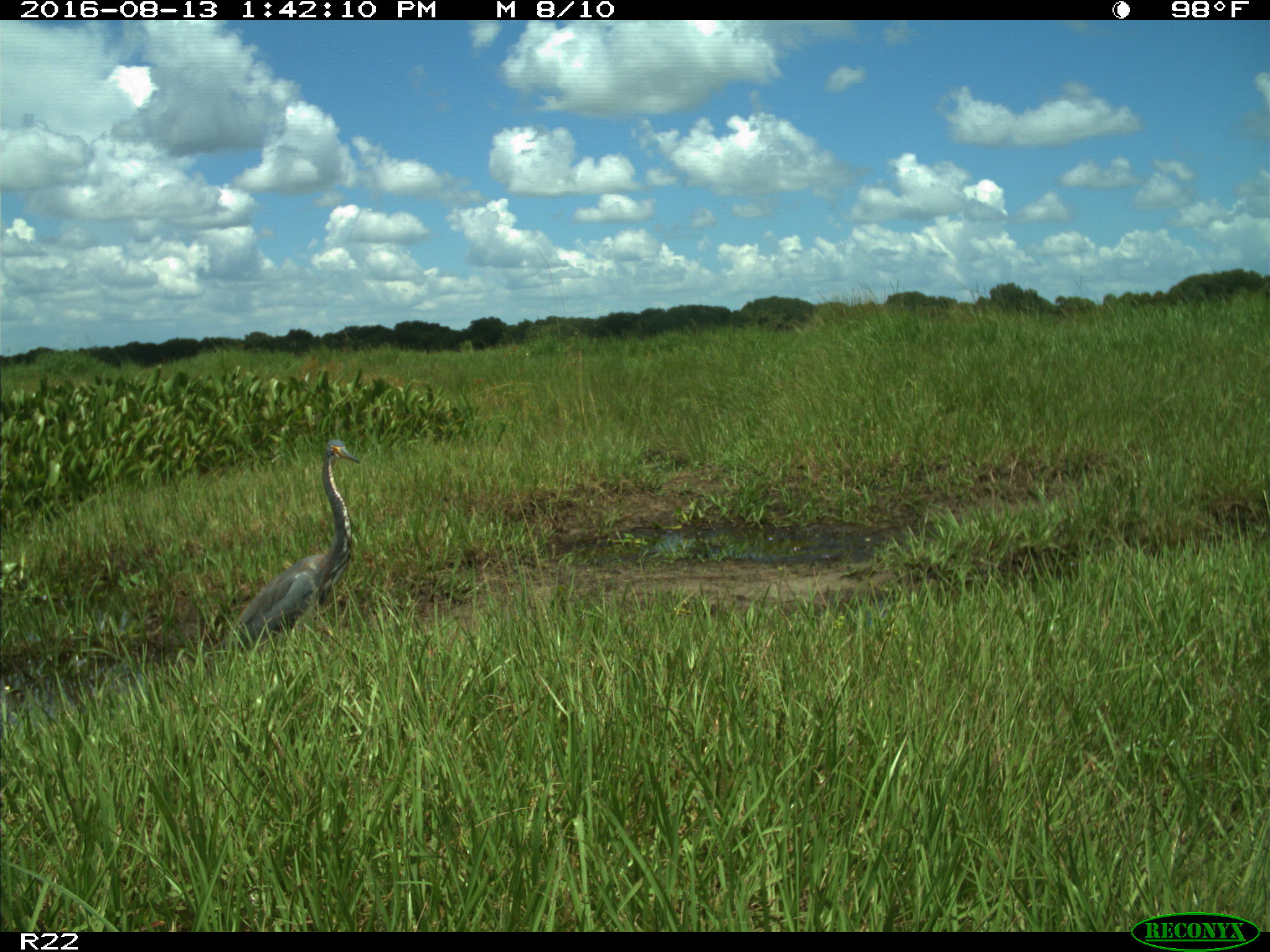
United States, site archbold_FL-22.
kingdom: Animalia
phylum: Chordata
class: Aves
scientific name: Aves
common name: birds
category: unidentified bird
Unidentified bird (birds) (Aves).